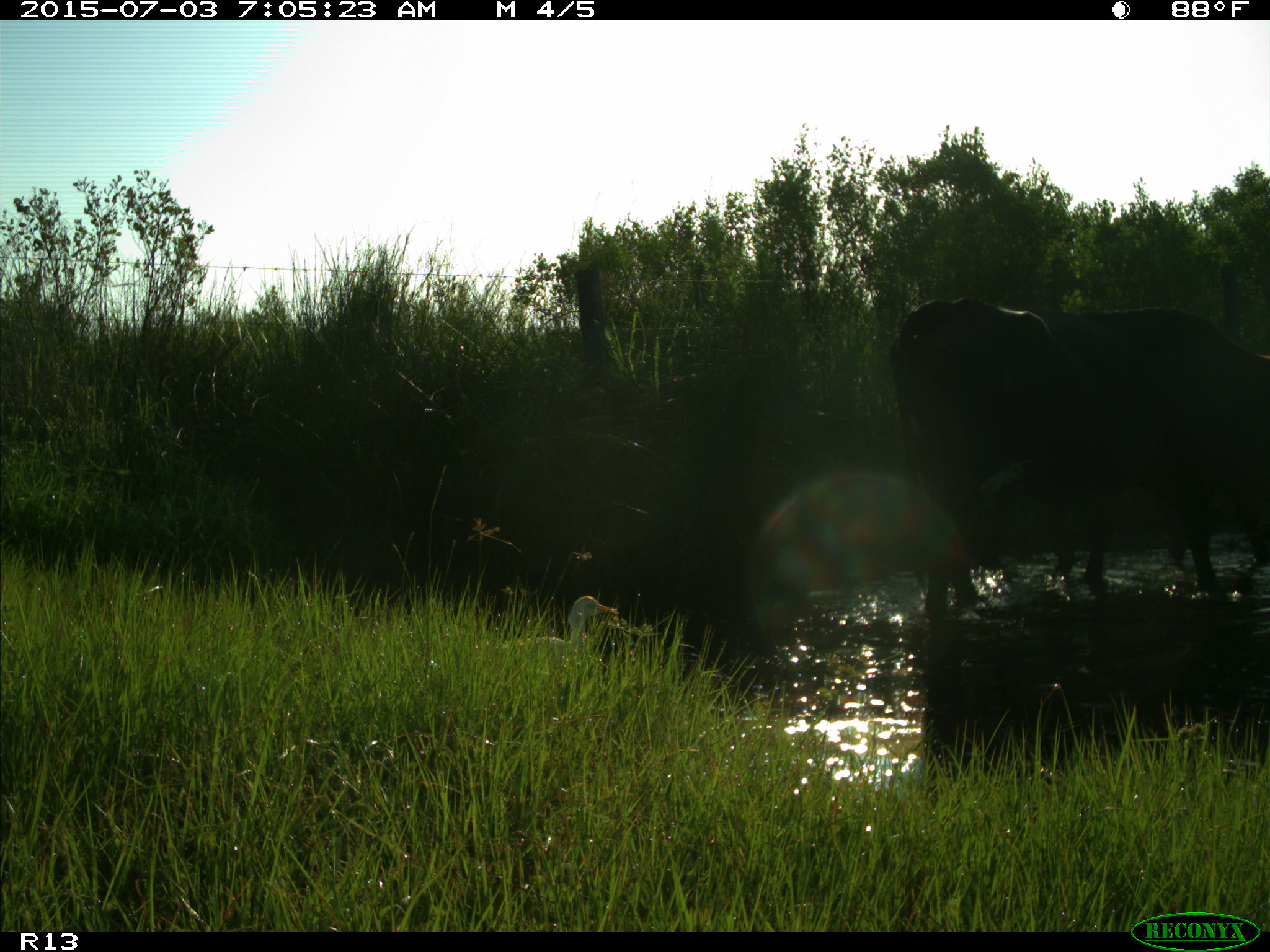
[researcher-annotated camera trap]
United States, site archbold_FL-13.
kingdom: Animalia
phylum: Chordata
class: Mammalia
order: Artiodactyla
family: Bovidae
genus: Bos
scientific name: Bos taurus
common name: domestic cow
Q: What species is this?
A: Bos taurus (domestic cow).